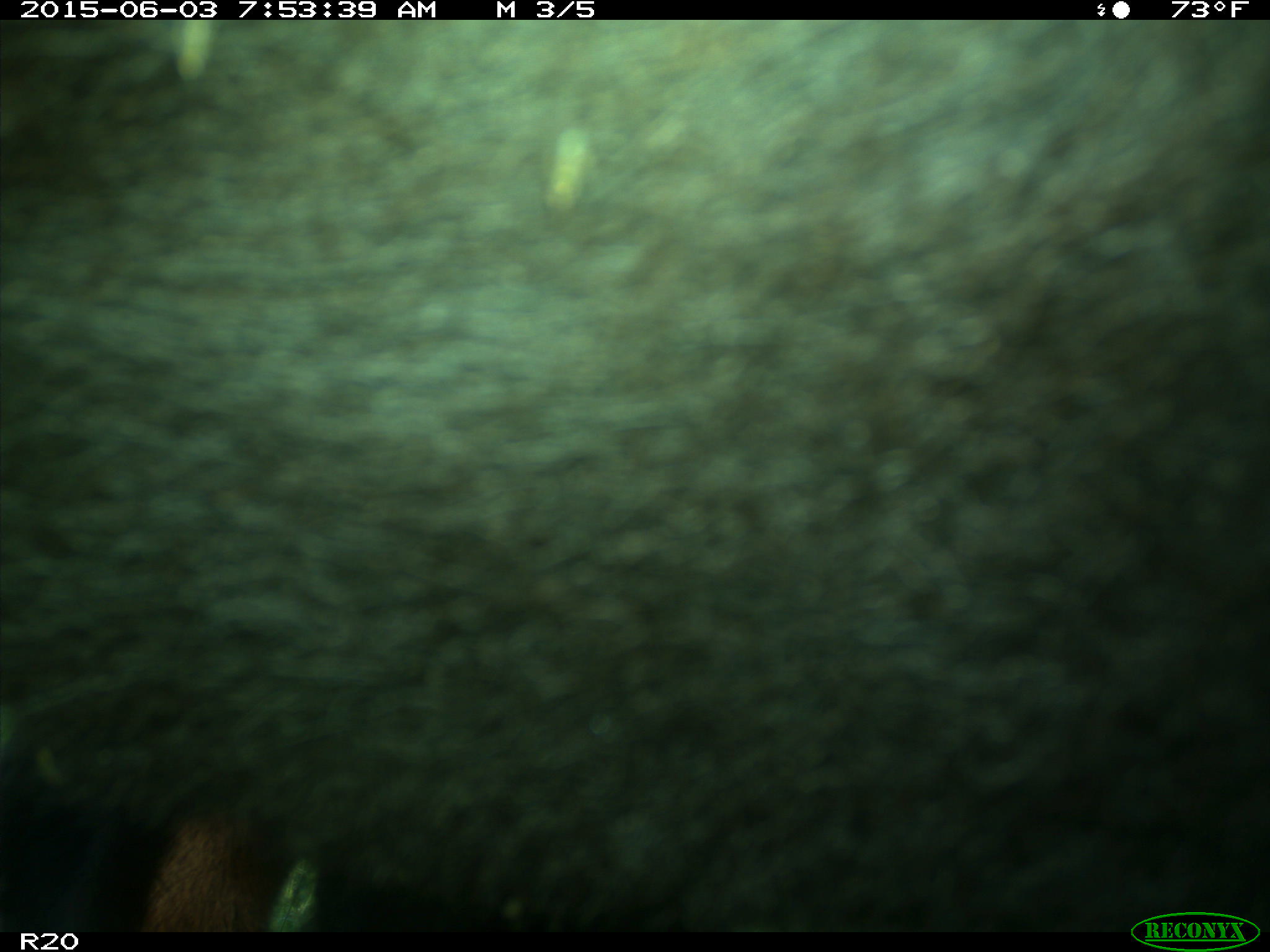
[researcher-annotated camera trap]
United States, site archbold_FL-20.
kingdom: Animalia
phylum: Chordata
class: Mammalia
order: Artiodactyla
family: Bovidae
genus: Bos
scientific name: Bos taurus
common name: domestic cow